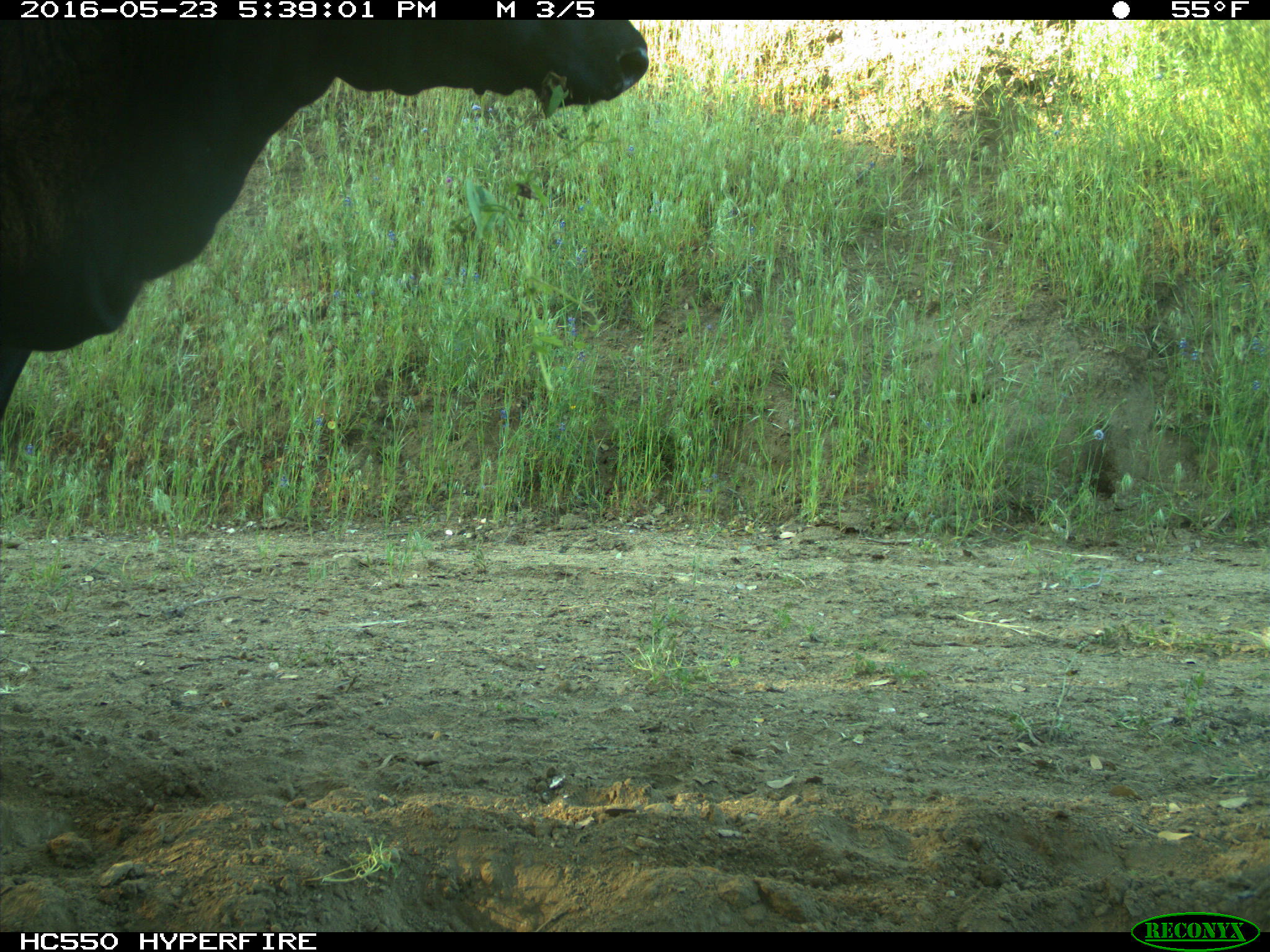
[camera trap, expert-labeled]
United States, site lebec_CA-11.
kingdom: Animalia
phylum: Chordata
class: Mammalia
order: Artiodactyla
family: Bovidae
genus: Bos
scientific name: Bos taurus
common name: domestic cow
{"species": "Bos taurus (domestic cow)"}